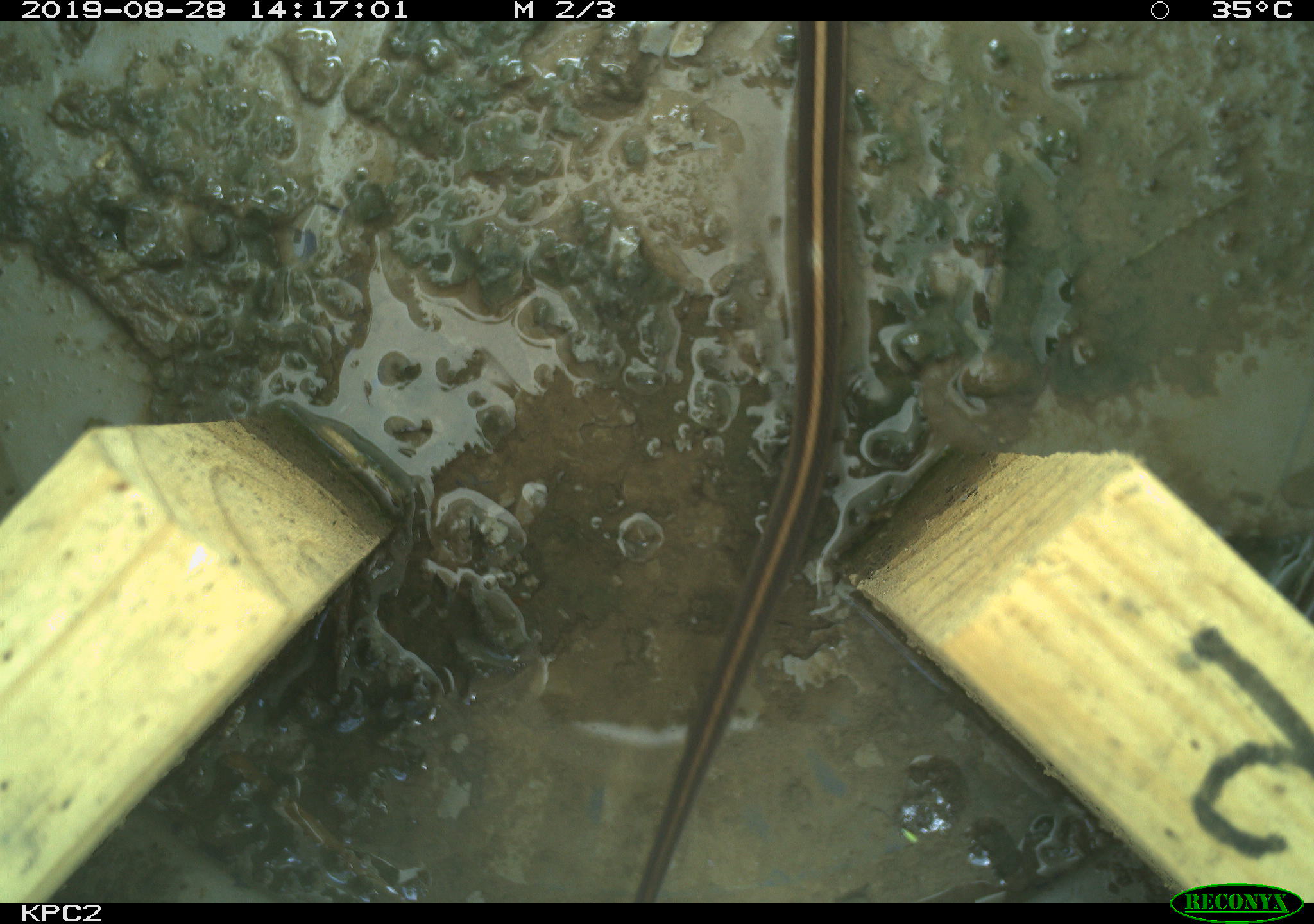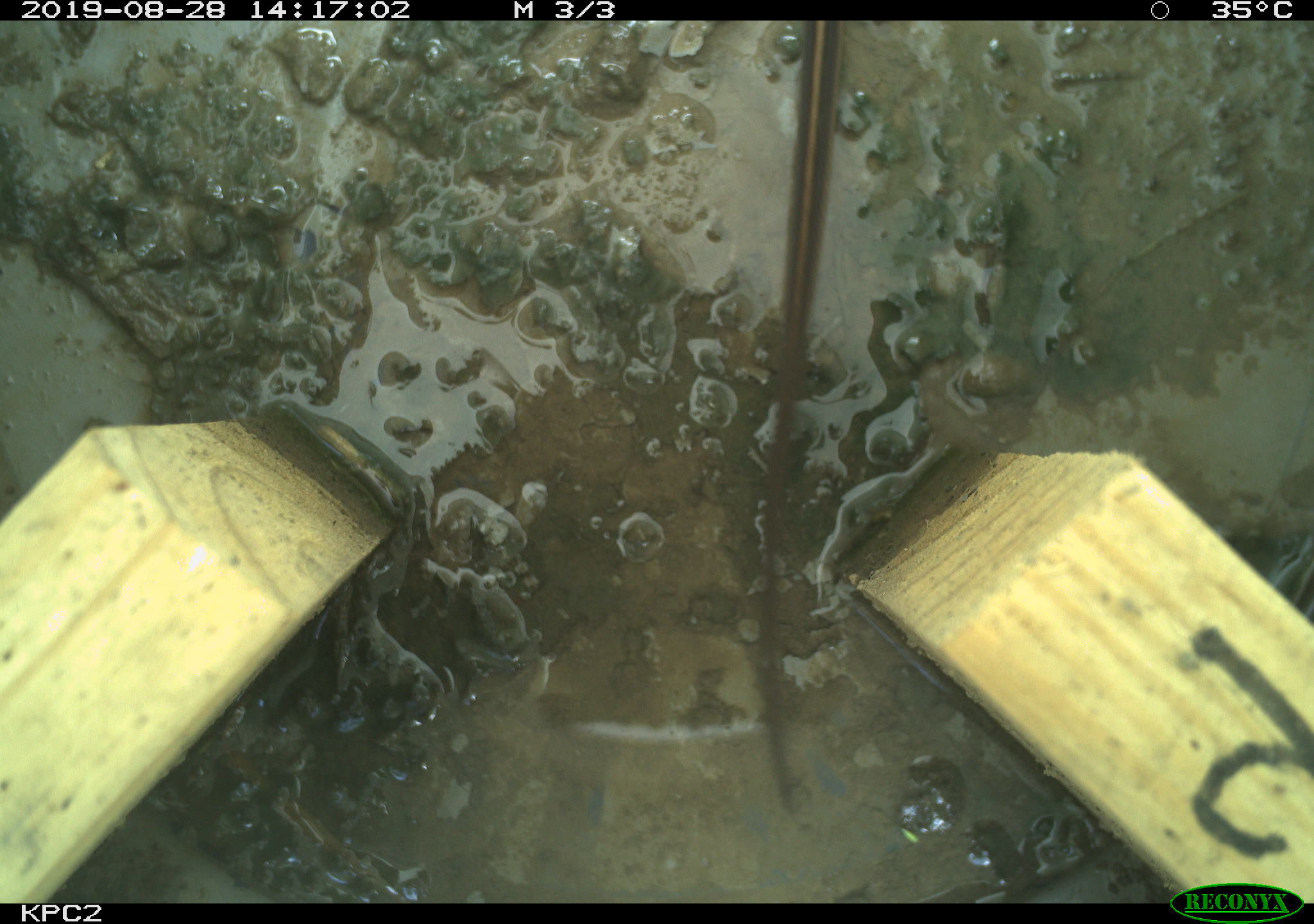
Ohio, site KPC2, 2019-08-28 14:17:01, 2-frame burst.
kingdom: Animalia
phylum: Chordata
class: Reptilia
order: Squamata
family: Colubridae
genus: Thamnophis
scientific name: Thamnophis sirtalis sirtalis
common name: eastern gartersnake